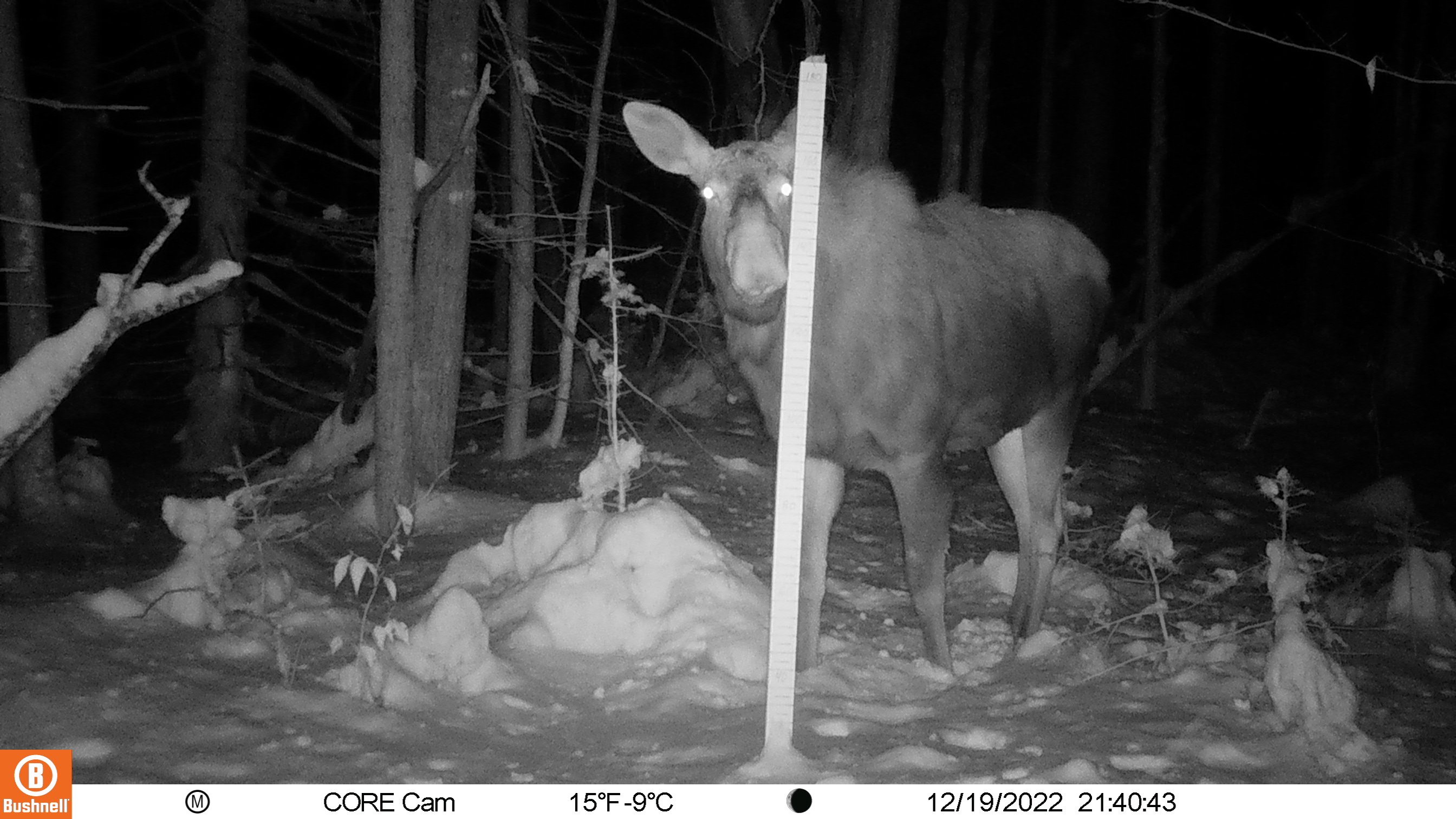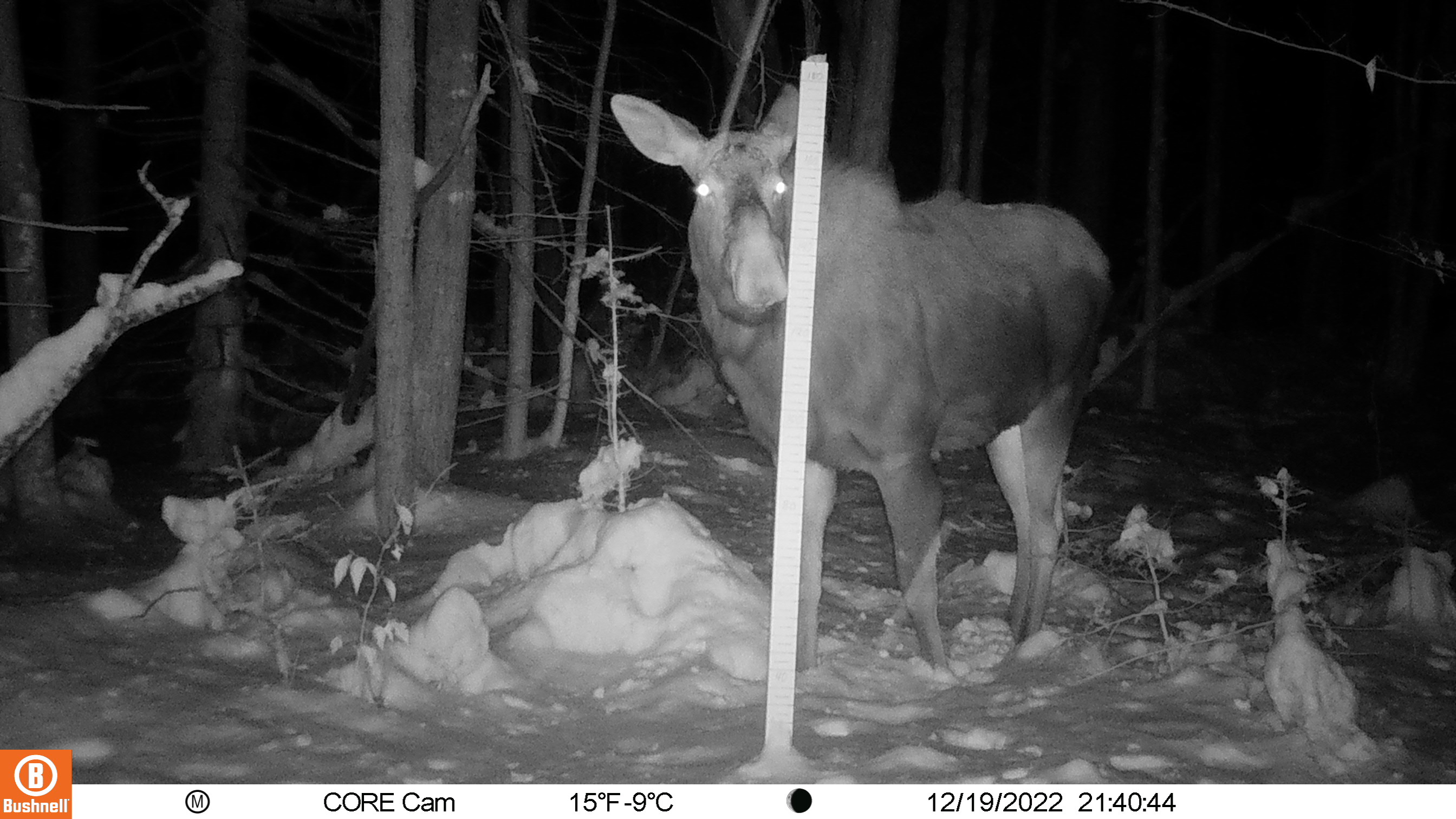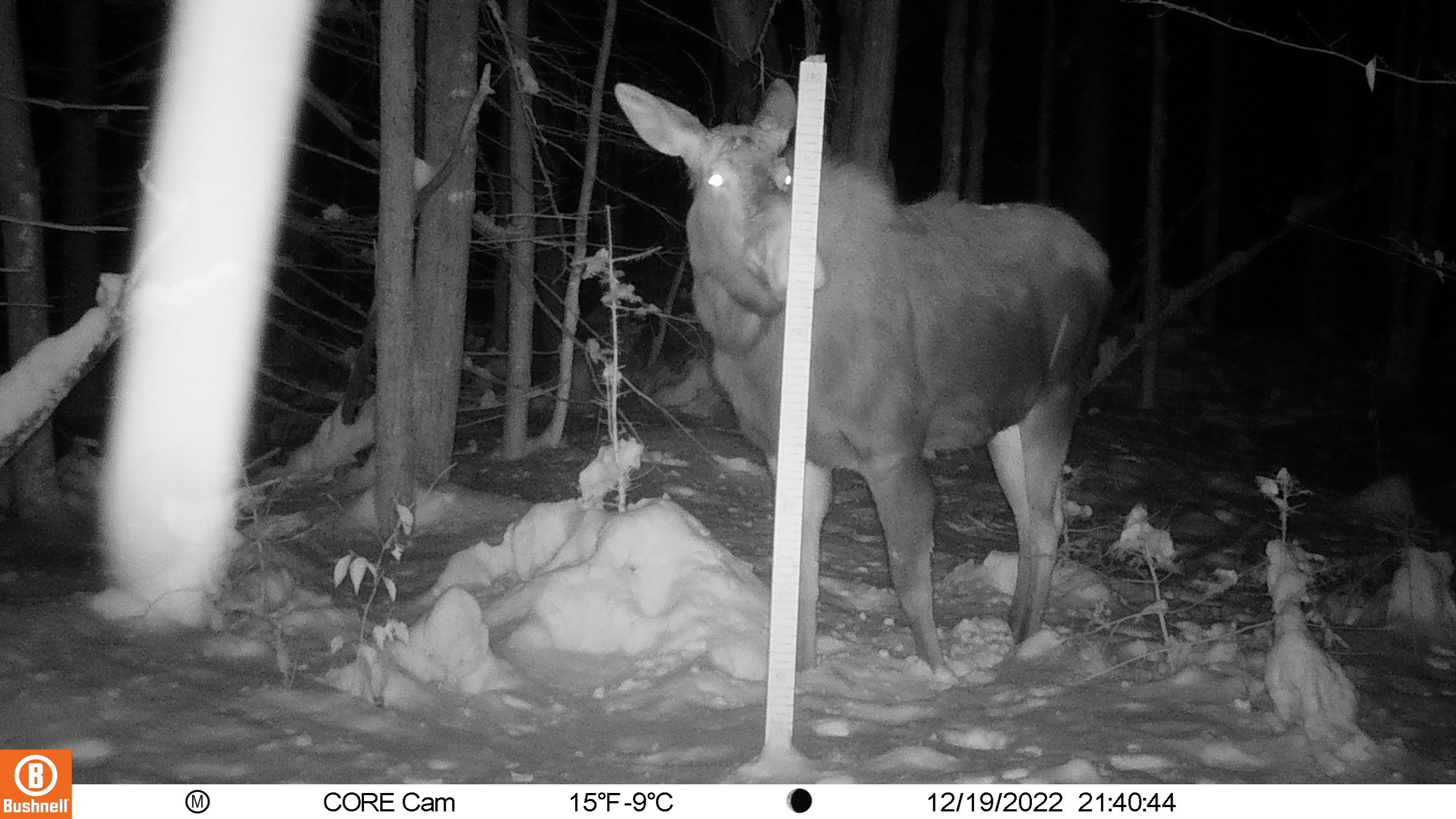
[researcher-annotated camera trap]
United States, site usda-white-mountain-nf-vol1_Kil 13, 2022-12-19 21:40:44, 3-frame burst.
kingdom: Animalia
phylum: Chordata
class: Mammalia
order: Artiodactyla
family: Cervidae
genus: Alces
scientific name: Alces alces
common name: moose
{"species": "moose (Alces alces)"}